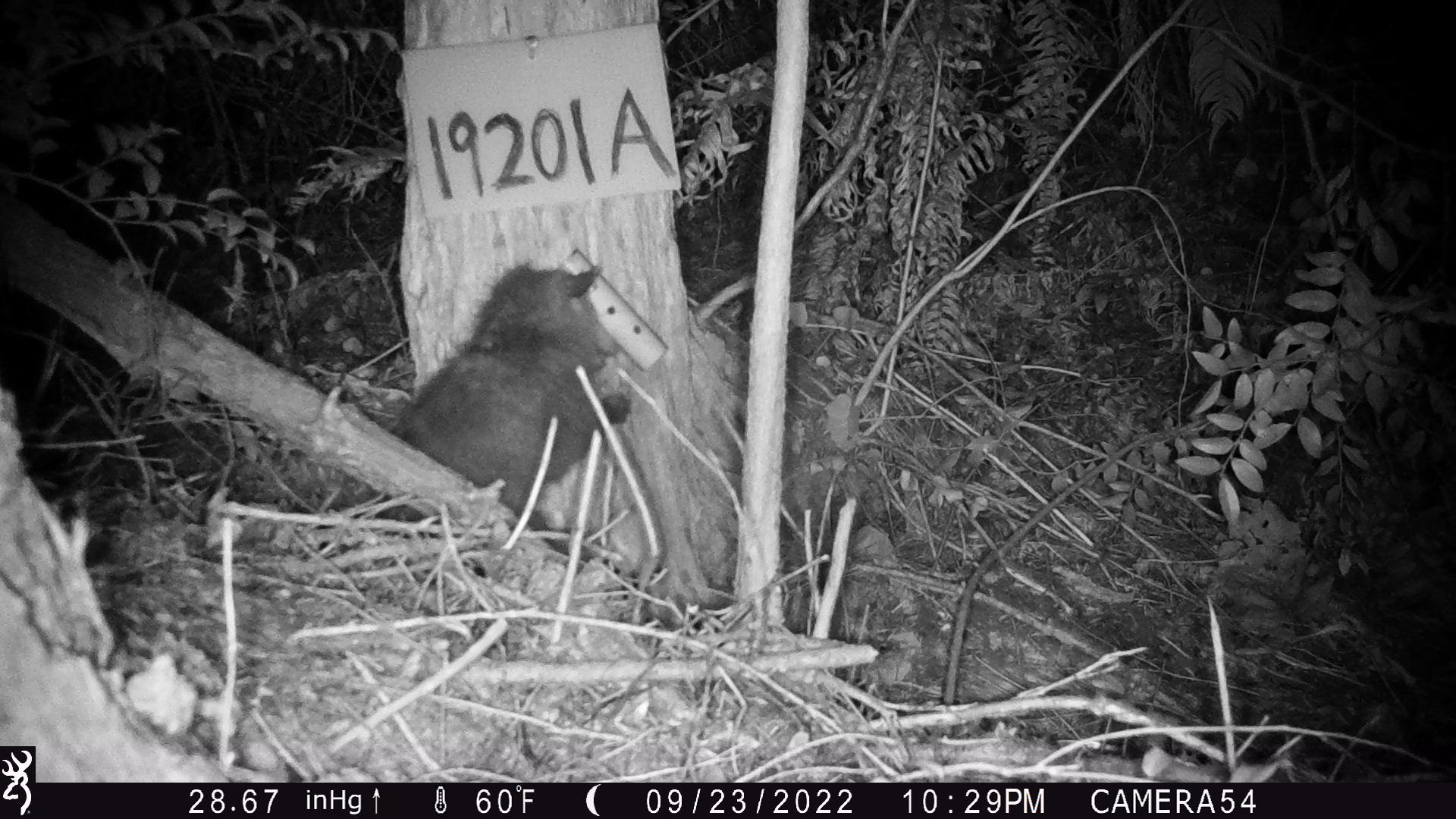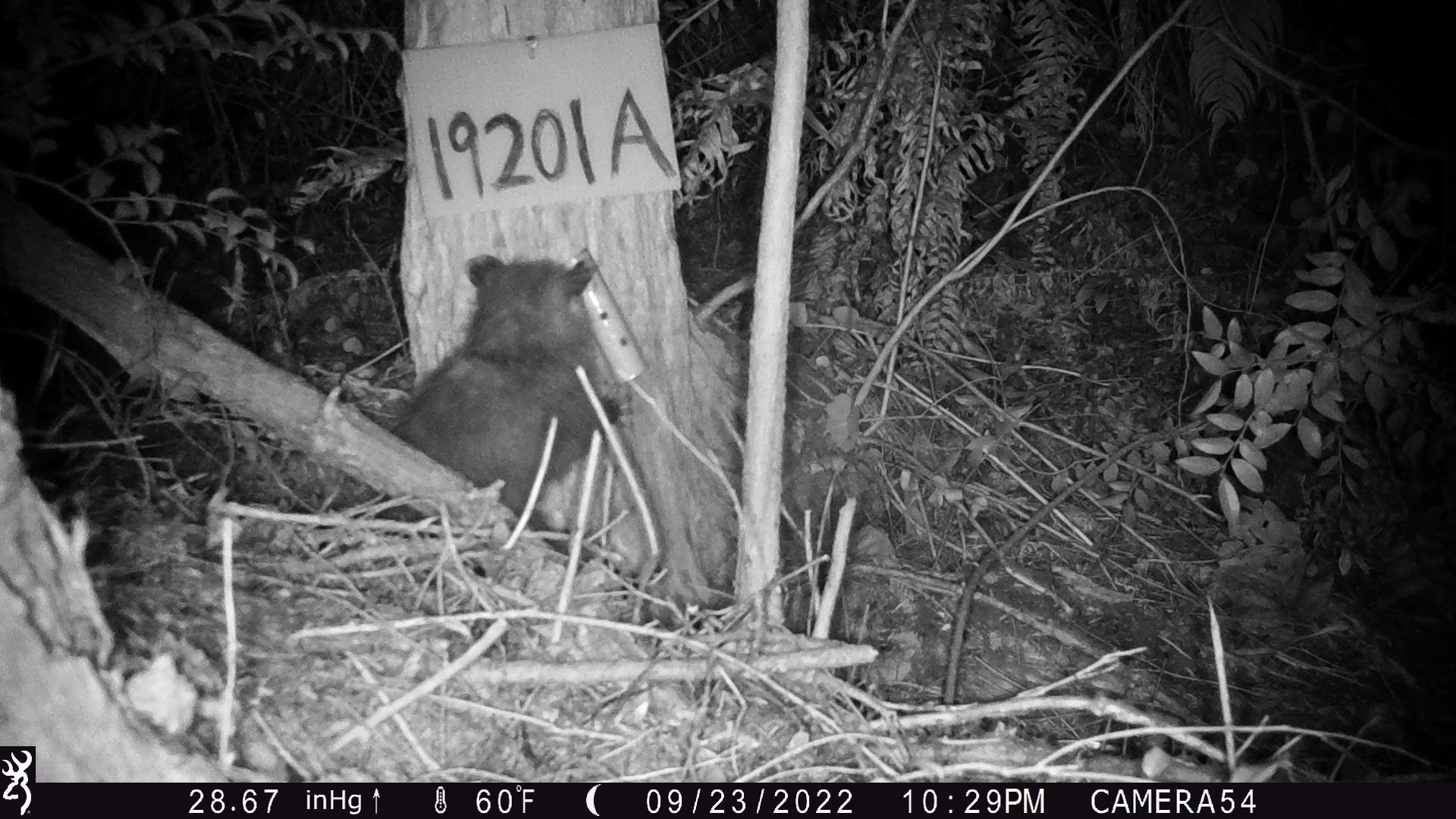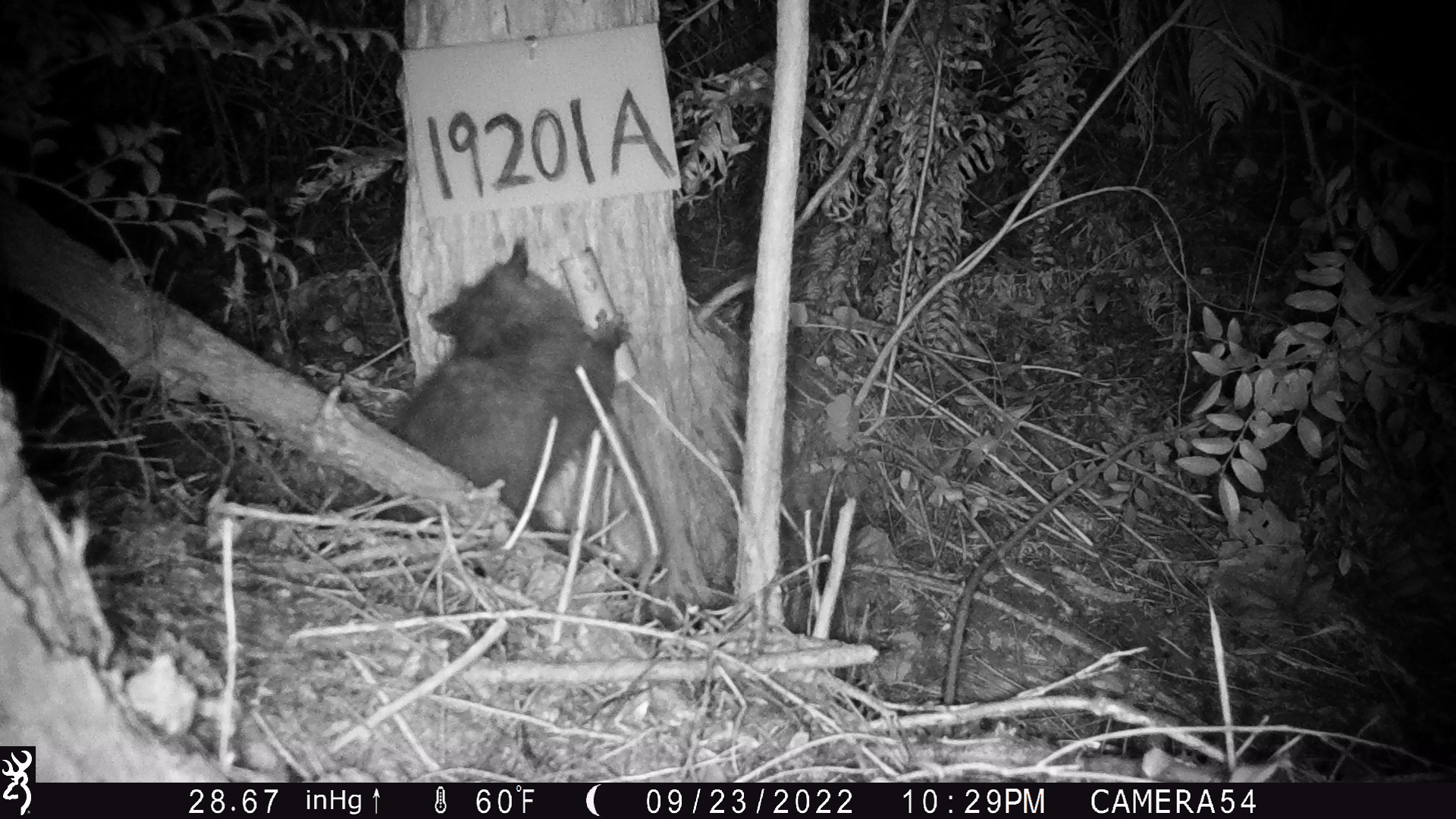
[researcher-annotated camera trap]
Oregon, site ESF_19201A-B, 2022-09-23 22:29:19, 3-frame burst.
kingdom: Animalia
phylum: Chordata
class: Mammalia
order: Didelphimorphia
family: Didelphidae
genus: Didelphis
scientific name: Didelphis virginiana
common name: virginia opossum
Virginia opossum (Didelphis virginiana).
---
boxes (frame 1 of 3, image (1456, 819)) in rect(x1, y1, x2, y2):
virginia opossum: rect(357, 238, 658, 574)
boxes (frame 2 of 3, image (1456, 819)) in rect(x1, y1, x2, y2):
virginia opossum: rect(384, 227, 650, 541)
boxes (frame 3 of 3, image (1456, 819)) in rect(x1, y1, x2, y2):
virginia opossum: rect(363, 250, 661, 594)